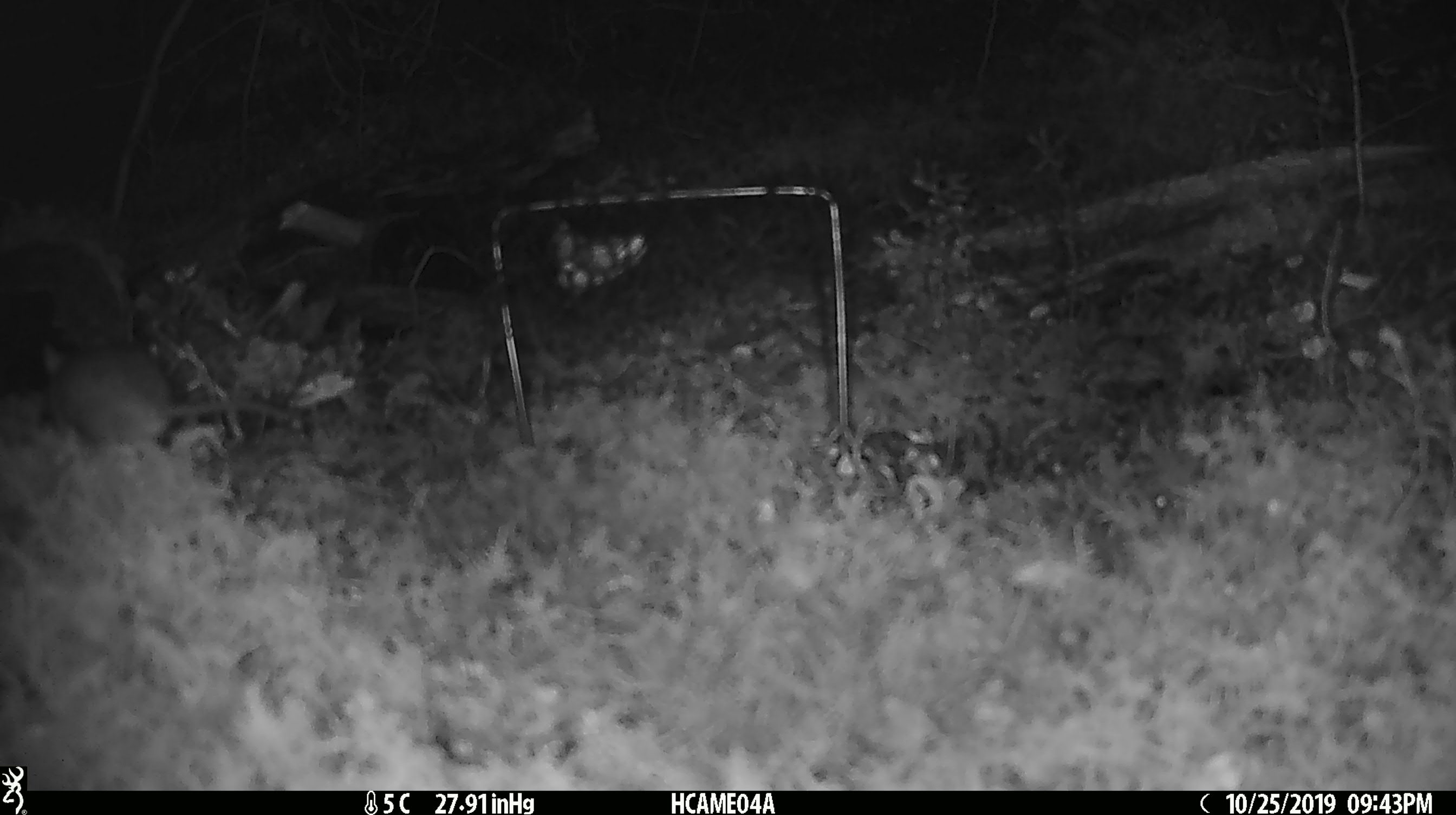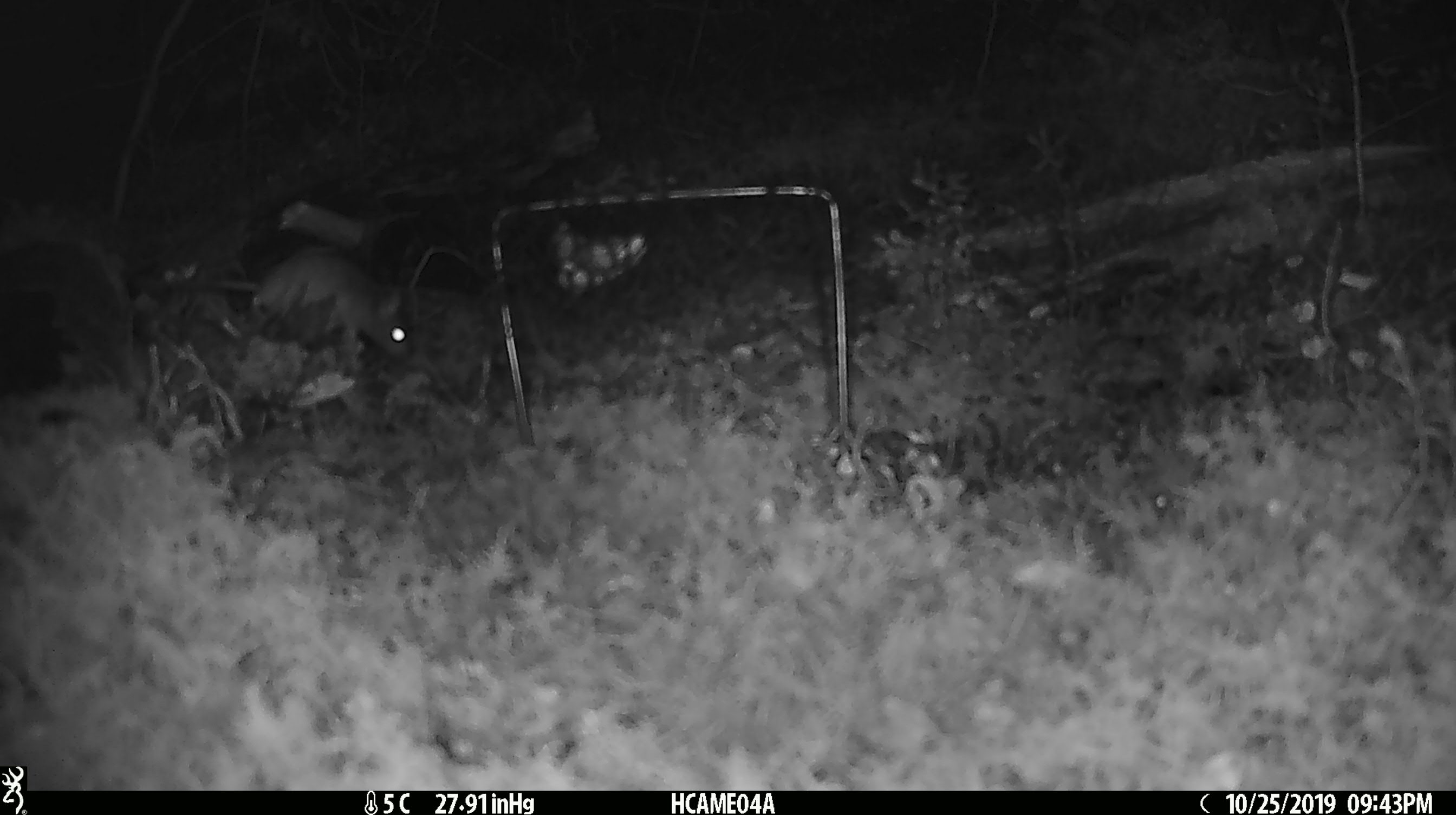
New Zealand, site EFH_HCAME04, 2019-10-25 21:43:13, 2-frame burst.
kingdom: Animalia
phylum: Chordata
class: Mammalia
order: Rodentia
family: Muridae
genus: Mus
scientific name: Mus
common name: mouse